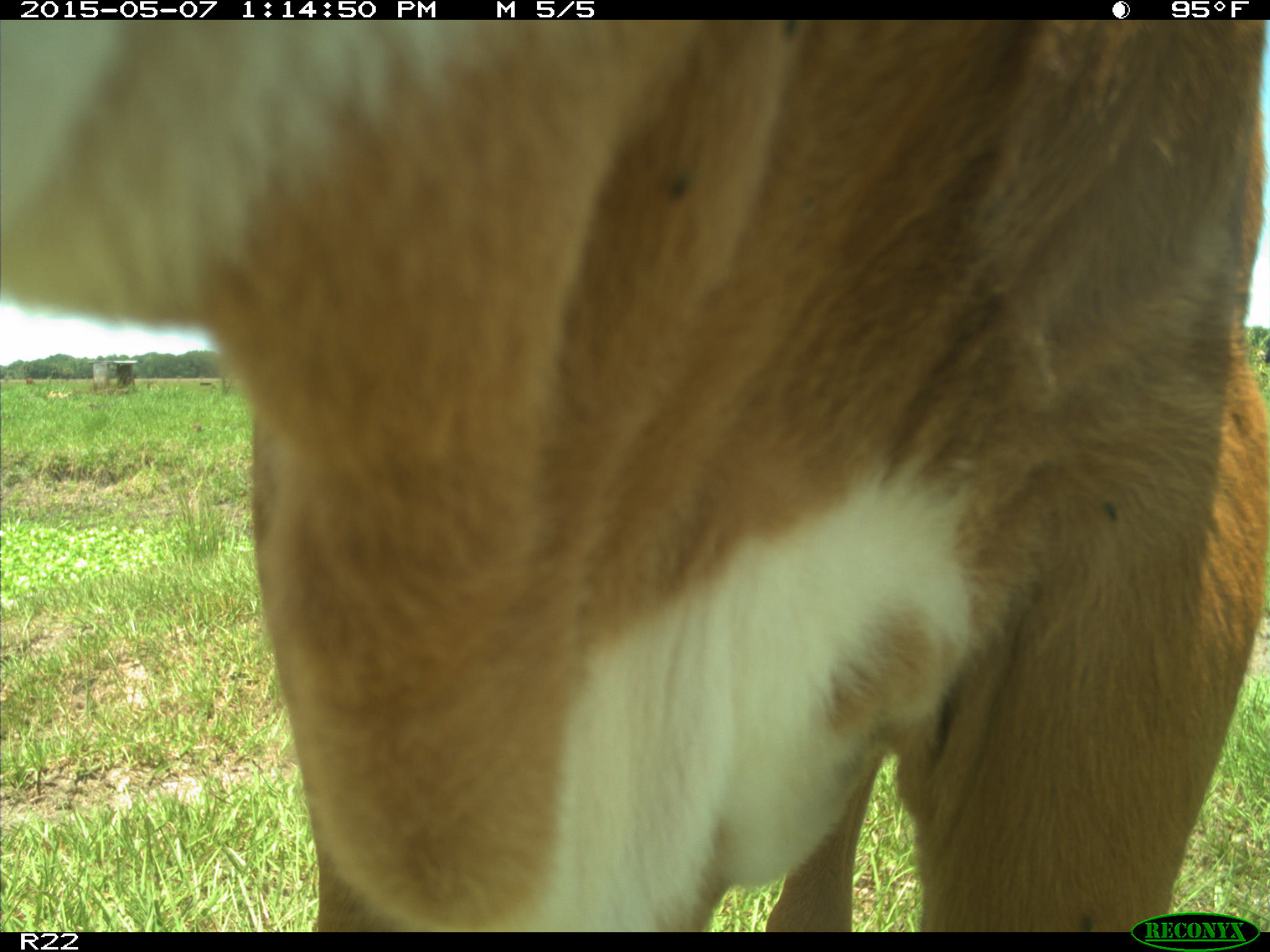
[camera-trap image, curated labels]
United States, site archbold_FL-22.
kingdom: Animalia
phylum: Chordata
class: Mammalia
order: Artiodactyla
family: Bovidae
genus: Bos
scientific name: Bos taurus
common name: domestic cow